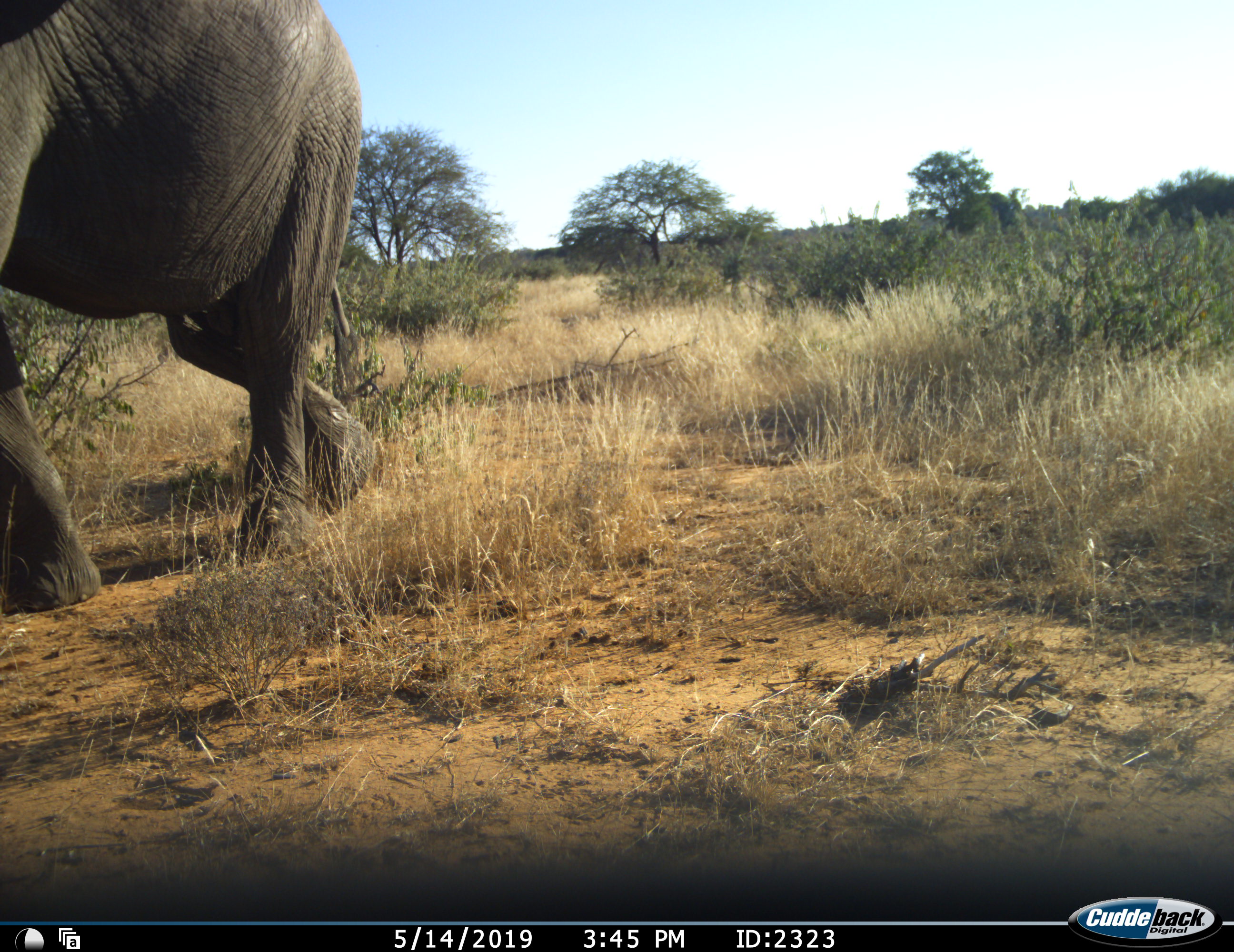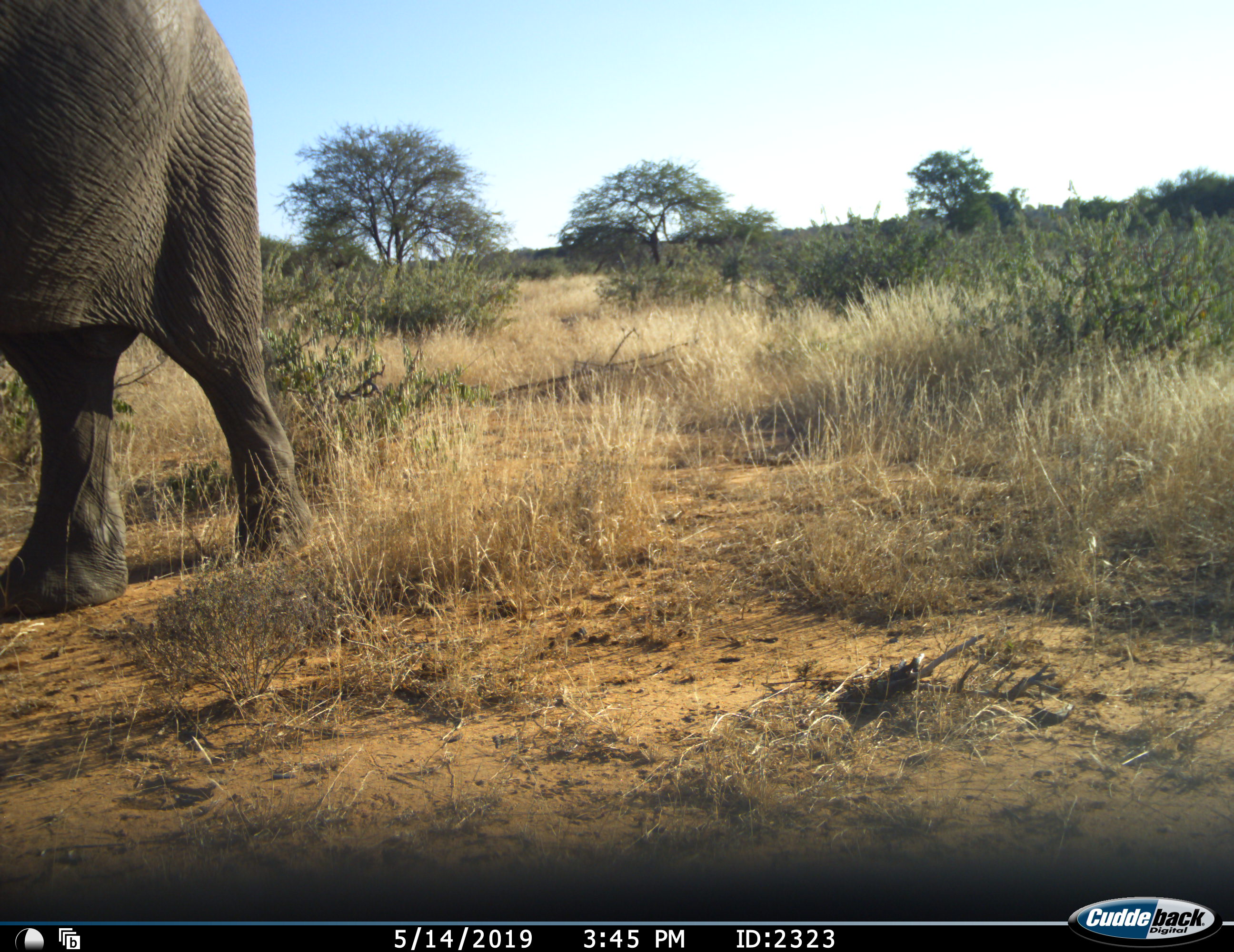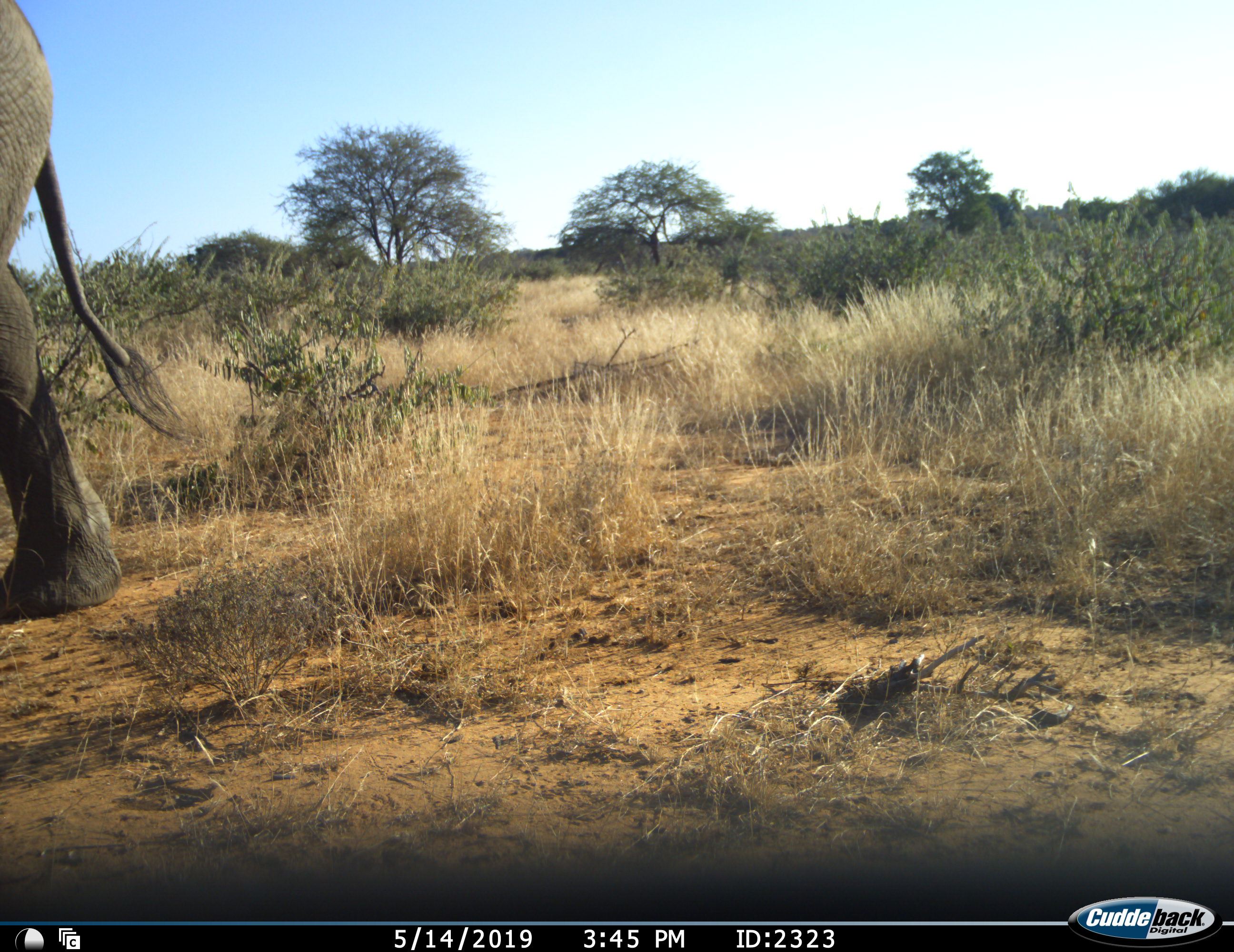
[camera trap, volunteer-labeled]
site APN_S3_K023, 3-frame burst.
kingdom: Animalia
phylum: Chordata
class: Mammalia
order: Proboscidea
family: Elephantidae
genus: Loxodonta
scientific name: Loxodonta africana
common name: african bush elephant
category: elephant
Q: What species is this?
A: Elephant (african bush elephant) (Loxodonta africana).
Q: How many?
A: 1.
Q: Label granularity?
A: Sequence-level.